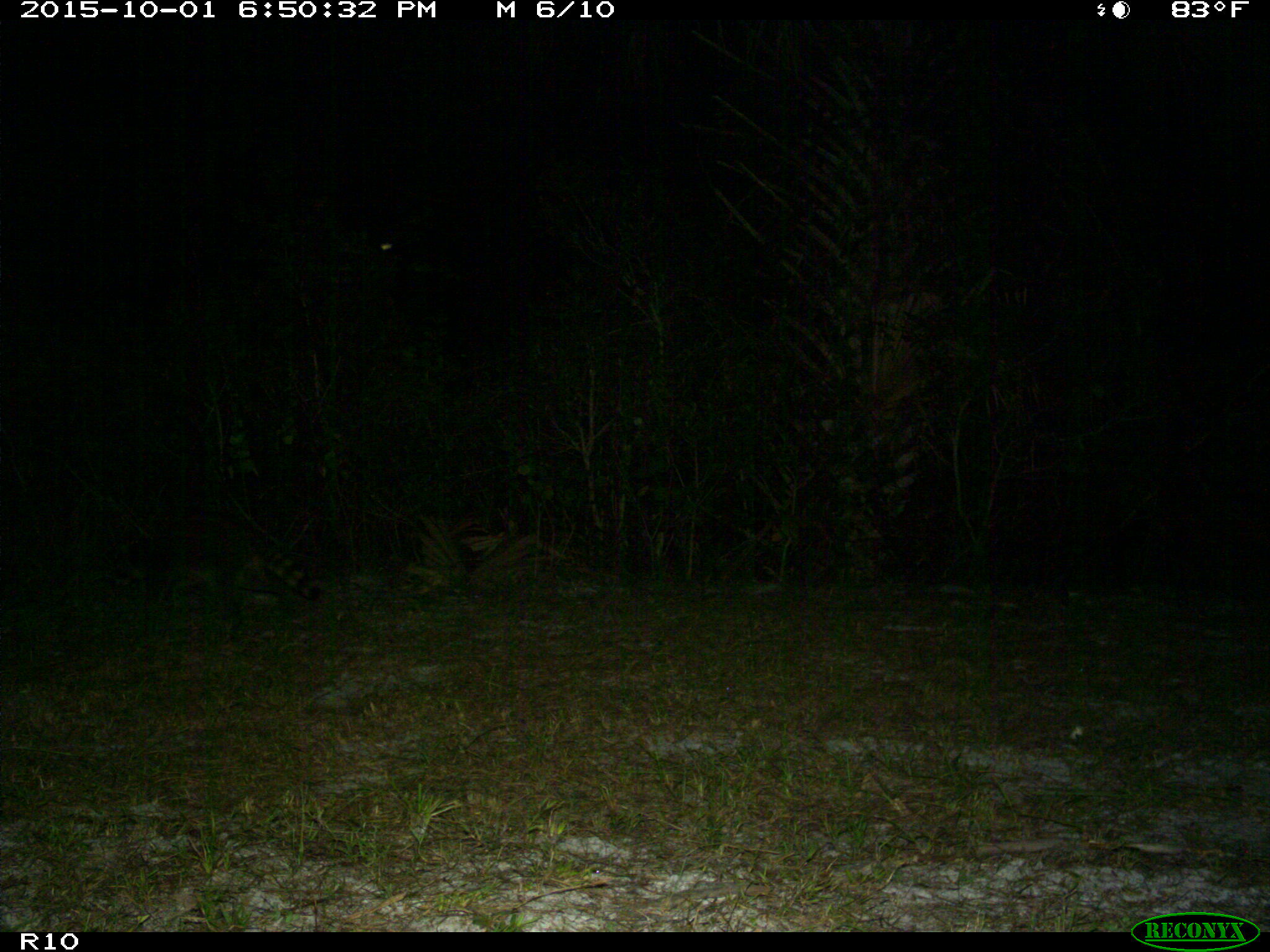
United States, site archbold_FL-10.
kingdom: Animalia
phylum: Chordata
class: Mammalia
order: Carnivora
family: Procyonidae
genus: Procyon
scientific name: Procyon lotor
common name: common raccoon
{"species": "Procyon lotor (common raccoon)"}